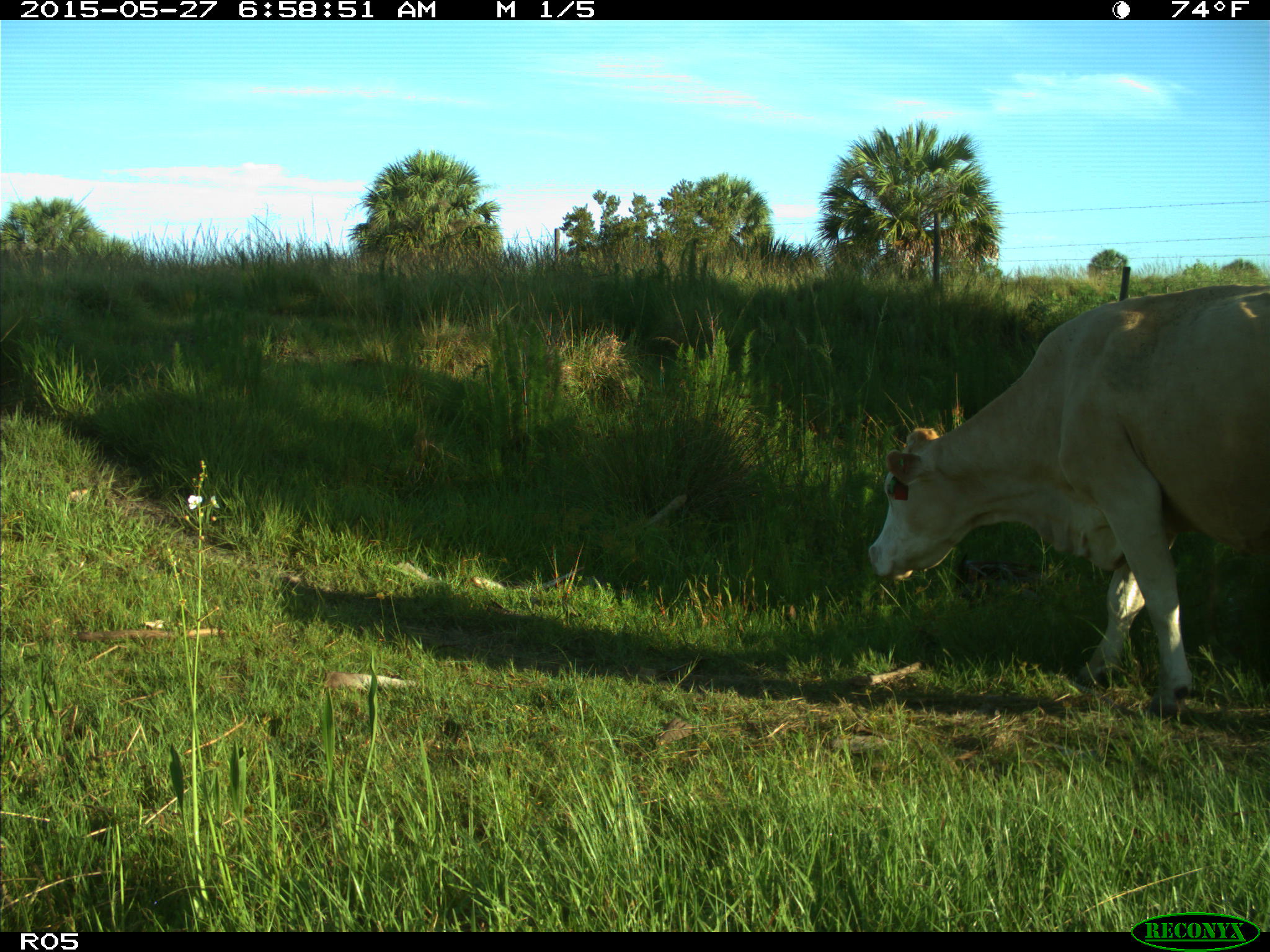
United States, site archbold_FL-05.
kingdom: Animalia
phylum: Chordata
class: Mammalia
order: Artiodactyla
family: Bovidae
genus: Bos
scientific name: Bos taurus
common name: domestic cow